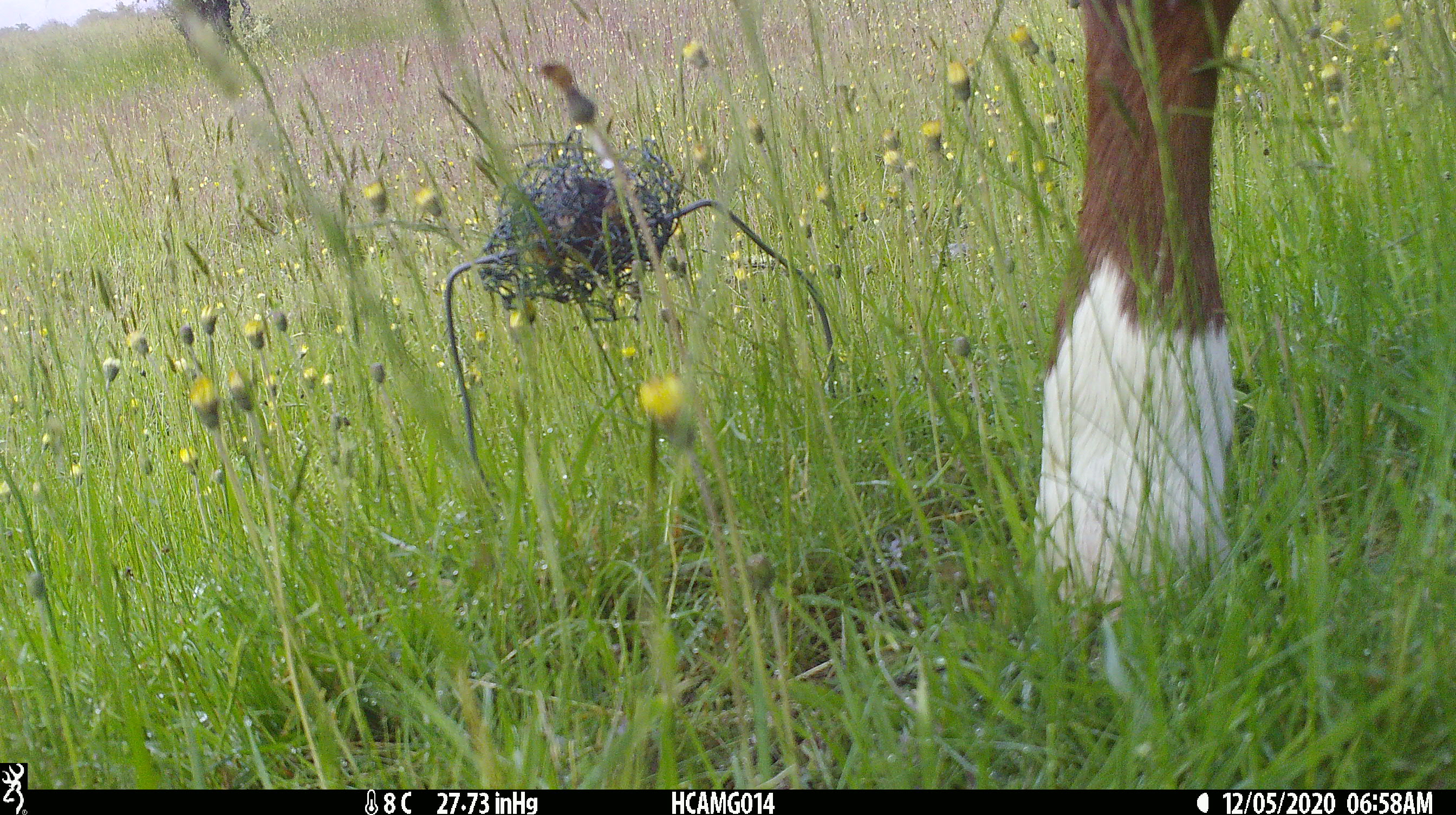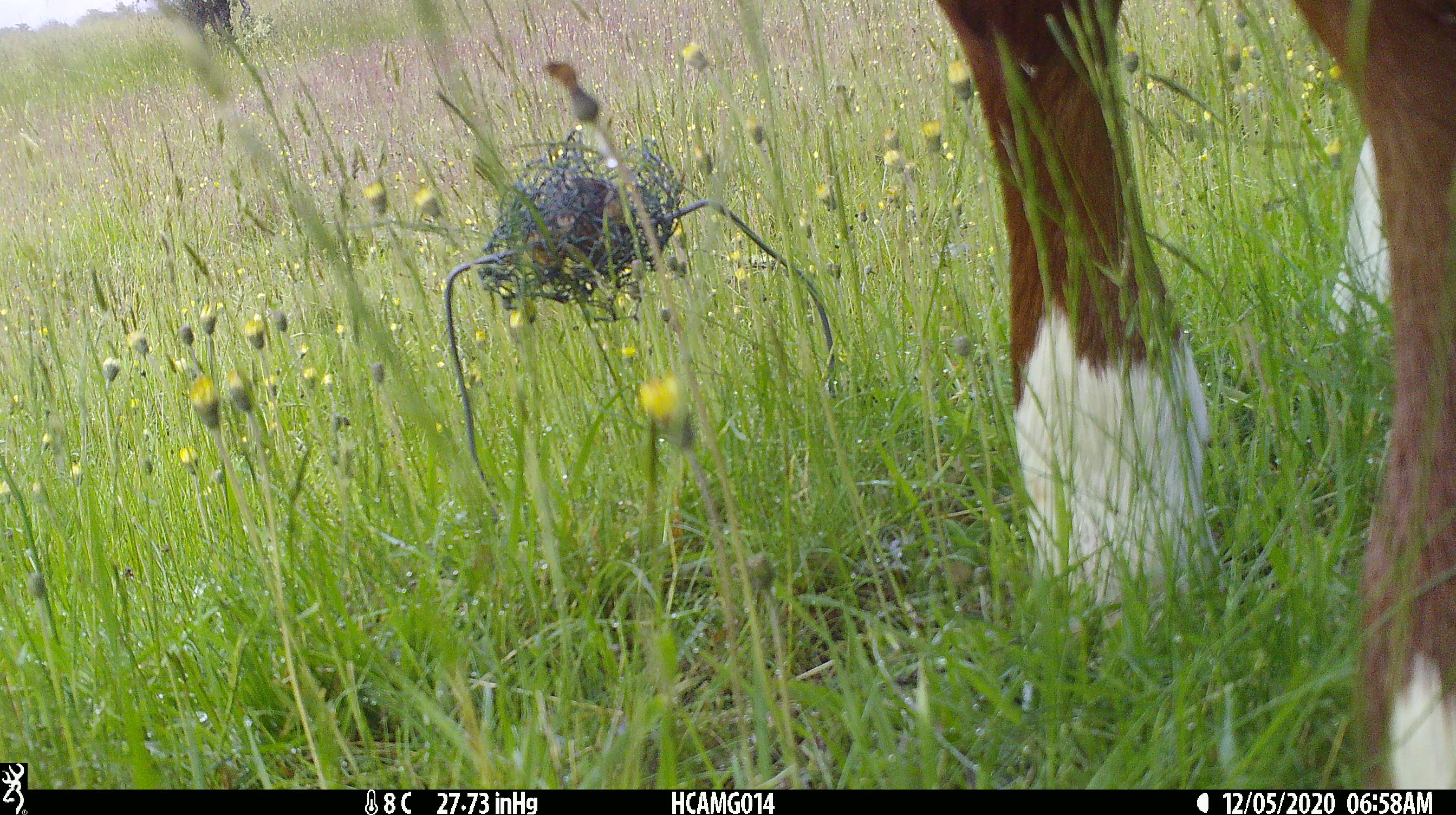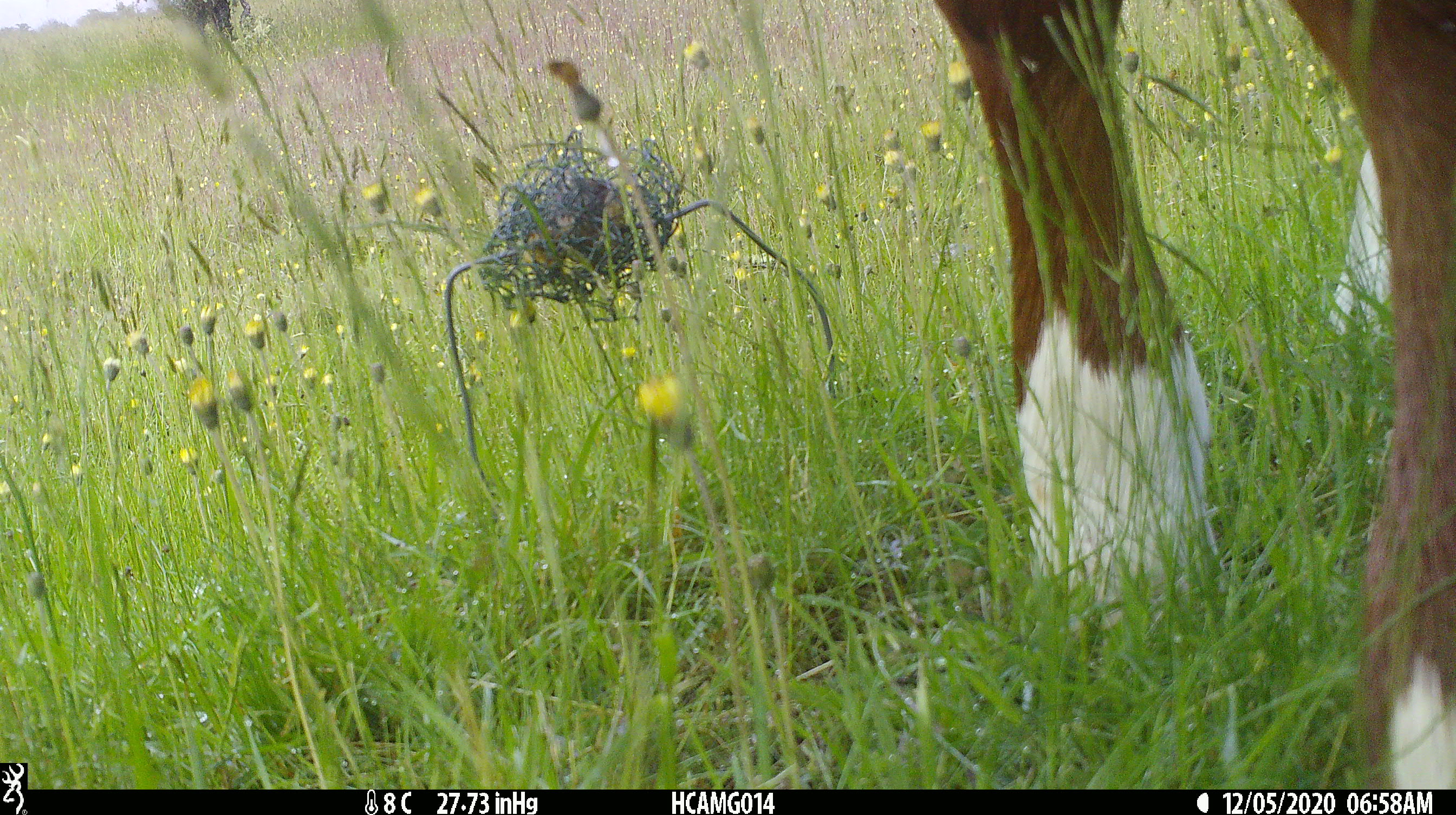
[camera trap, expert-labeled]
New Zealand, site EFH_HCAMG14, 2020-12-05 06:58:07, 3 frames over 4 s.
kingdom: Animalia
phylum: Chordata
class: Mammalia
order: Artiodactyla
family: Bovidae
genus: Bos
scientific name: Bos taurus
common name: domestic cow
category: cow